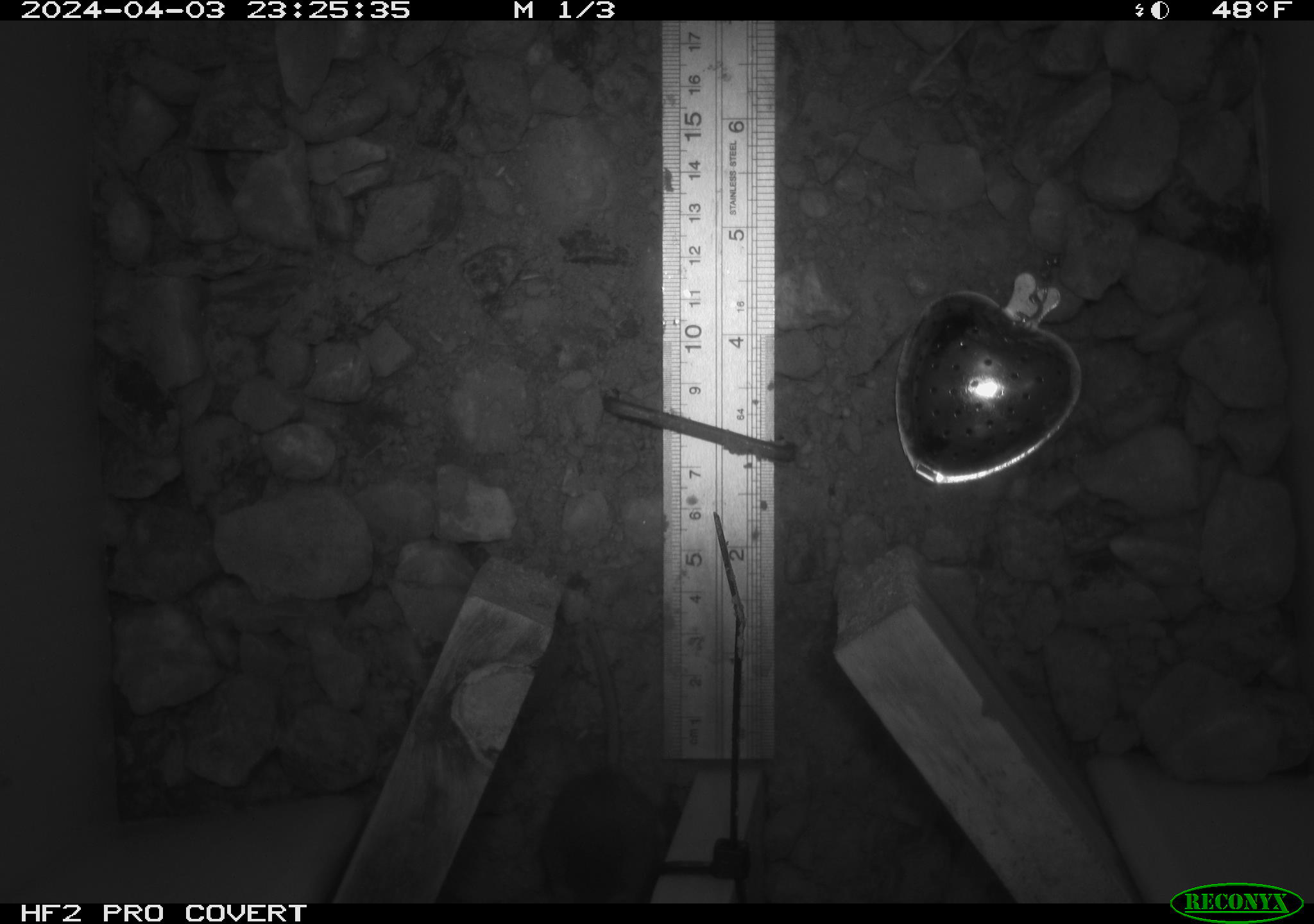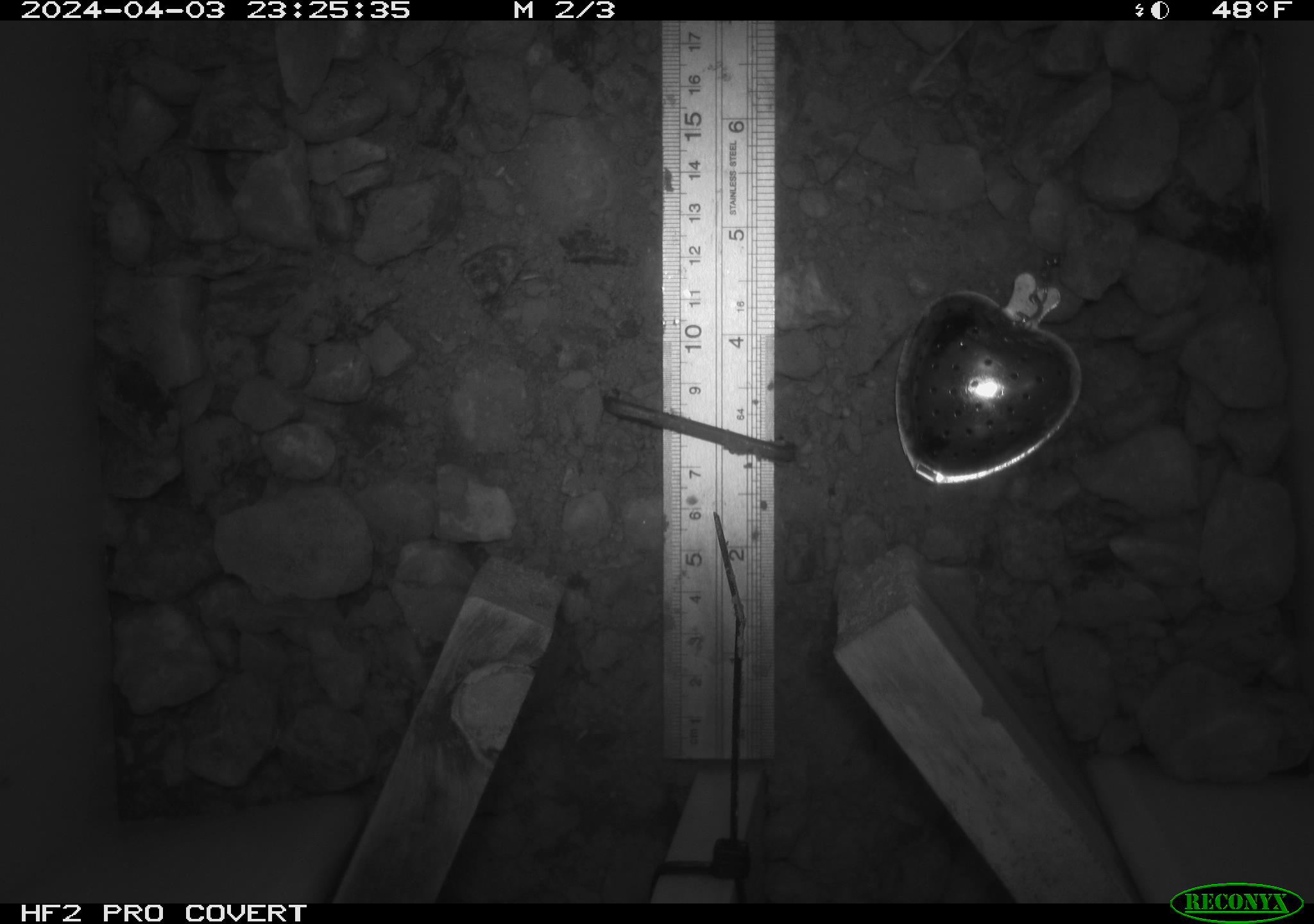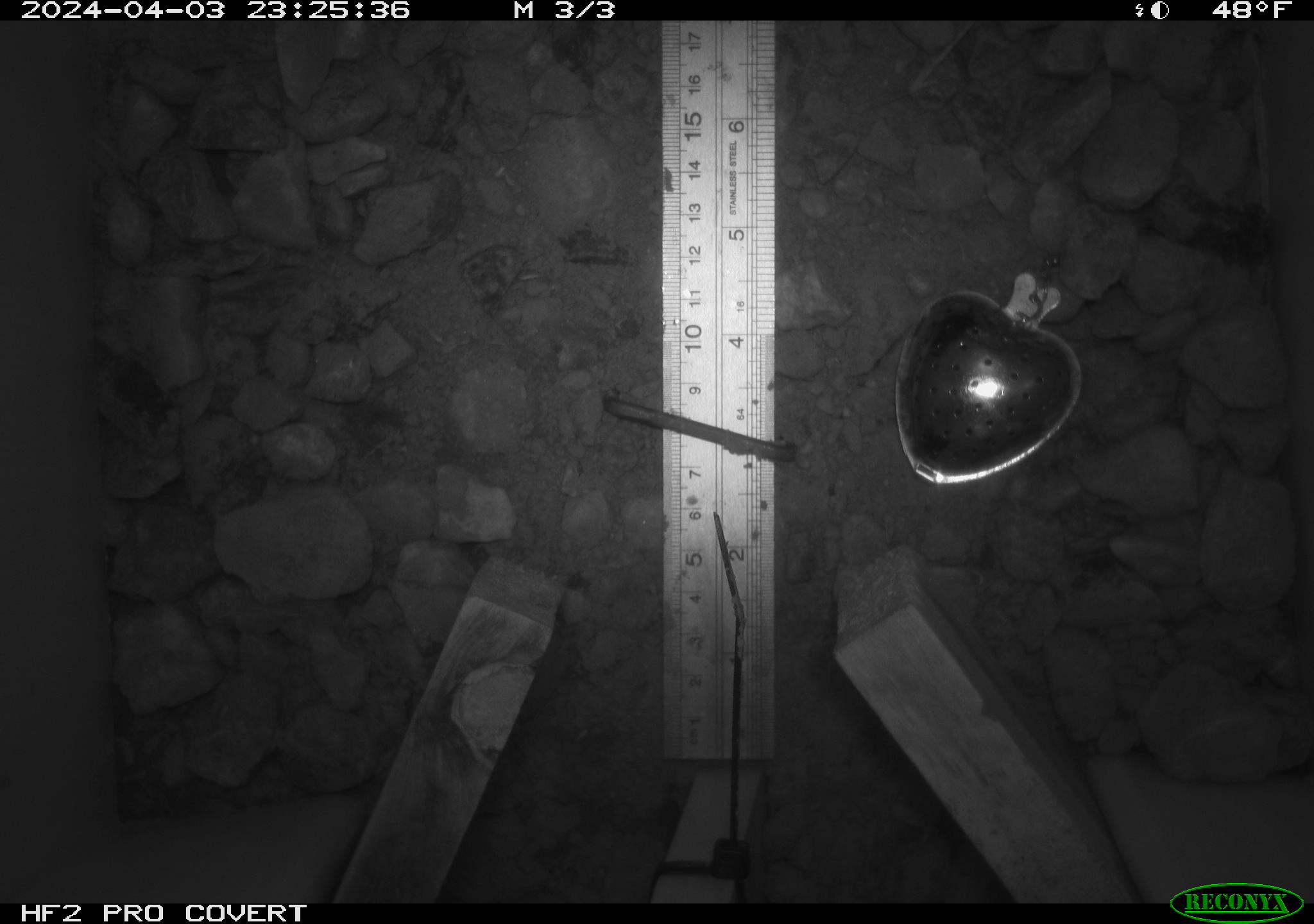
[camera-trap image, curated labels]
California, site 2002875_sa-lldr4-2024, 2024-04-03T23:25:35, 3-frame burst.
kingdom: Animalia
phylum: Chordata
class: Mammalia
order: Rodentia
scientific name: Rodentia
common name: mouse species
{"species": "mouse species (Rodentia)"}